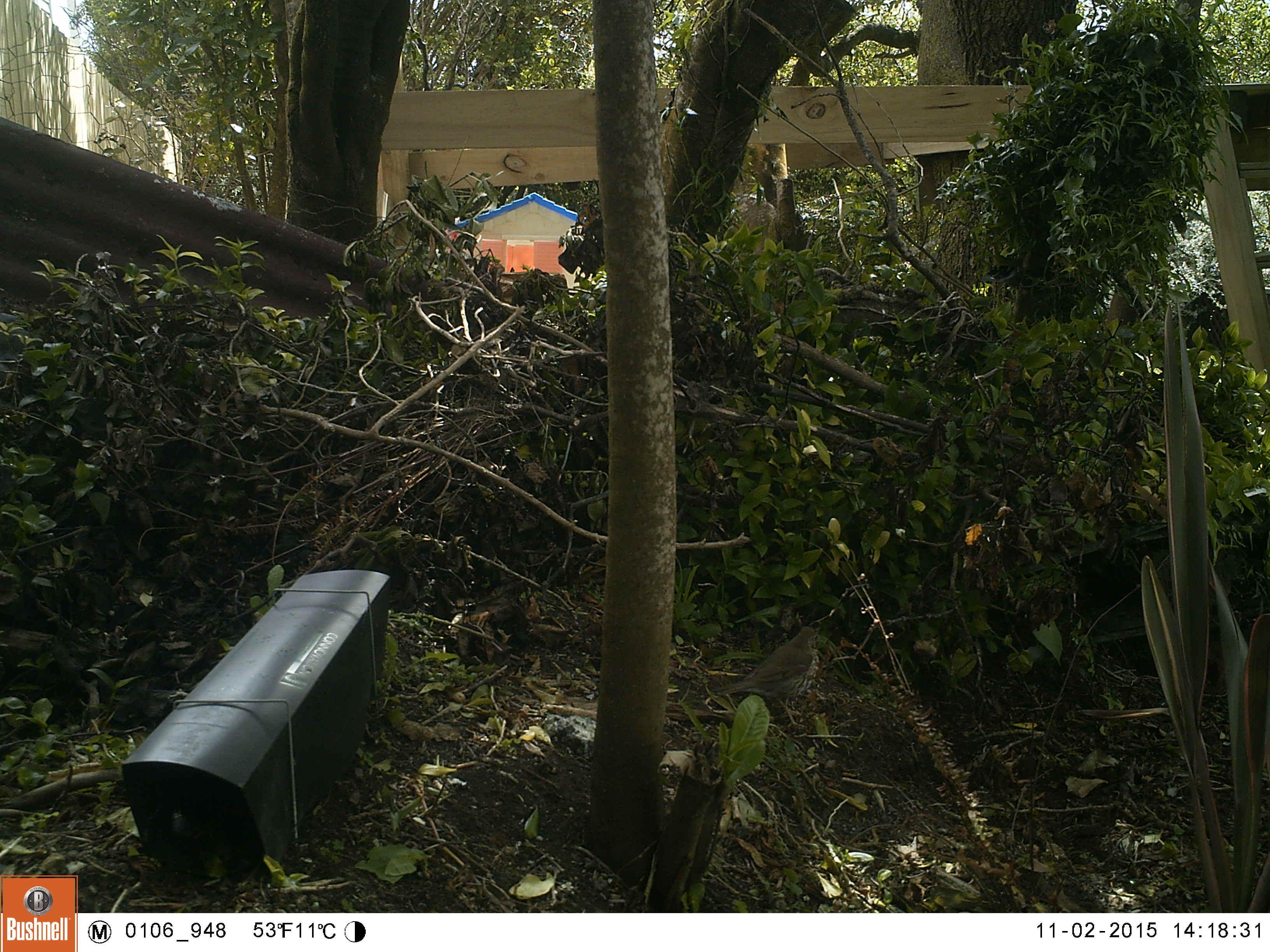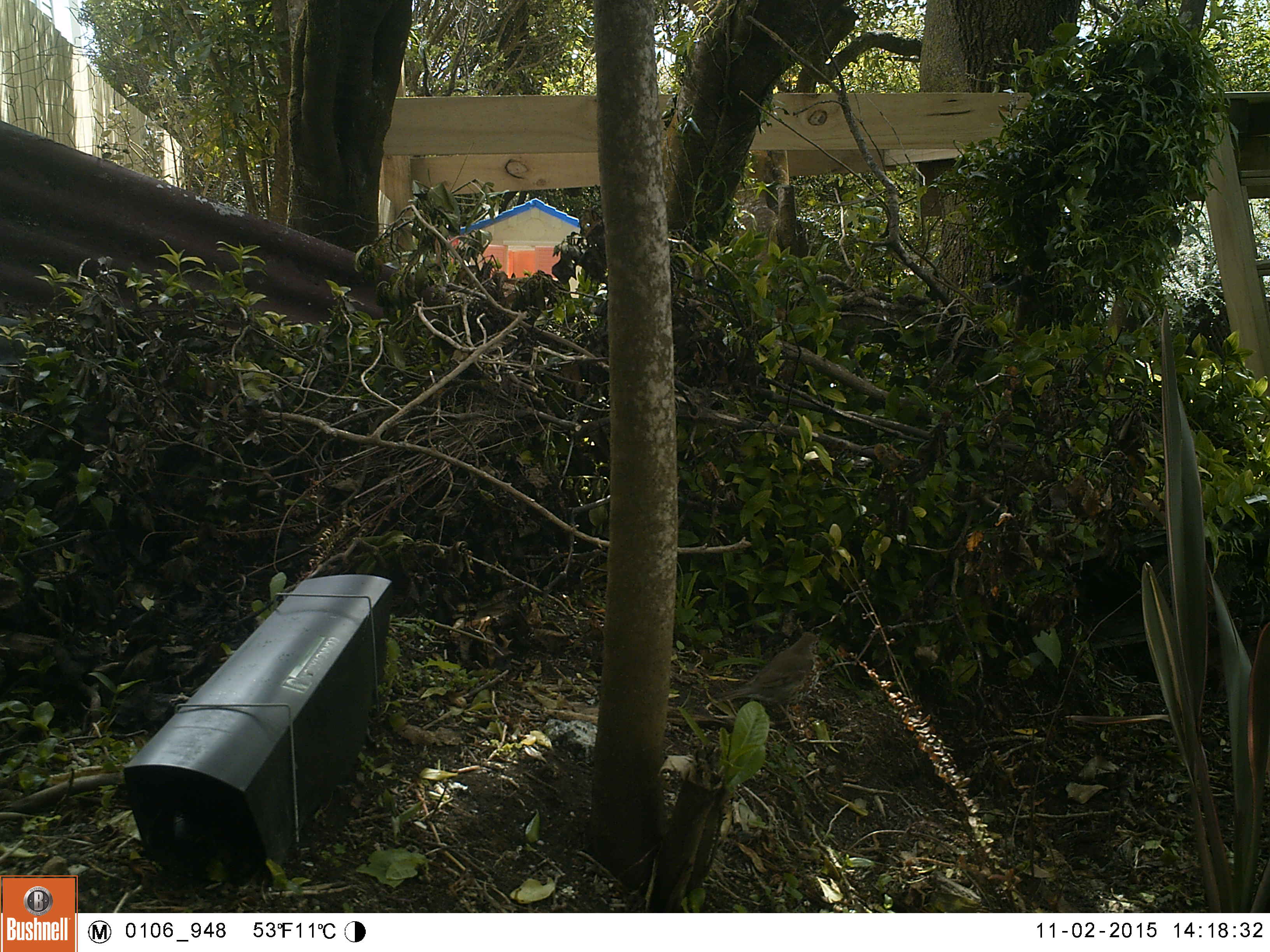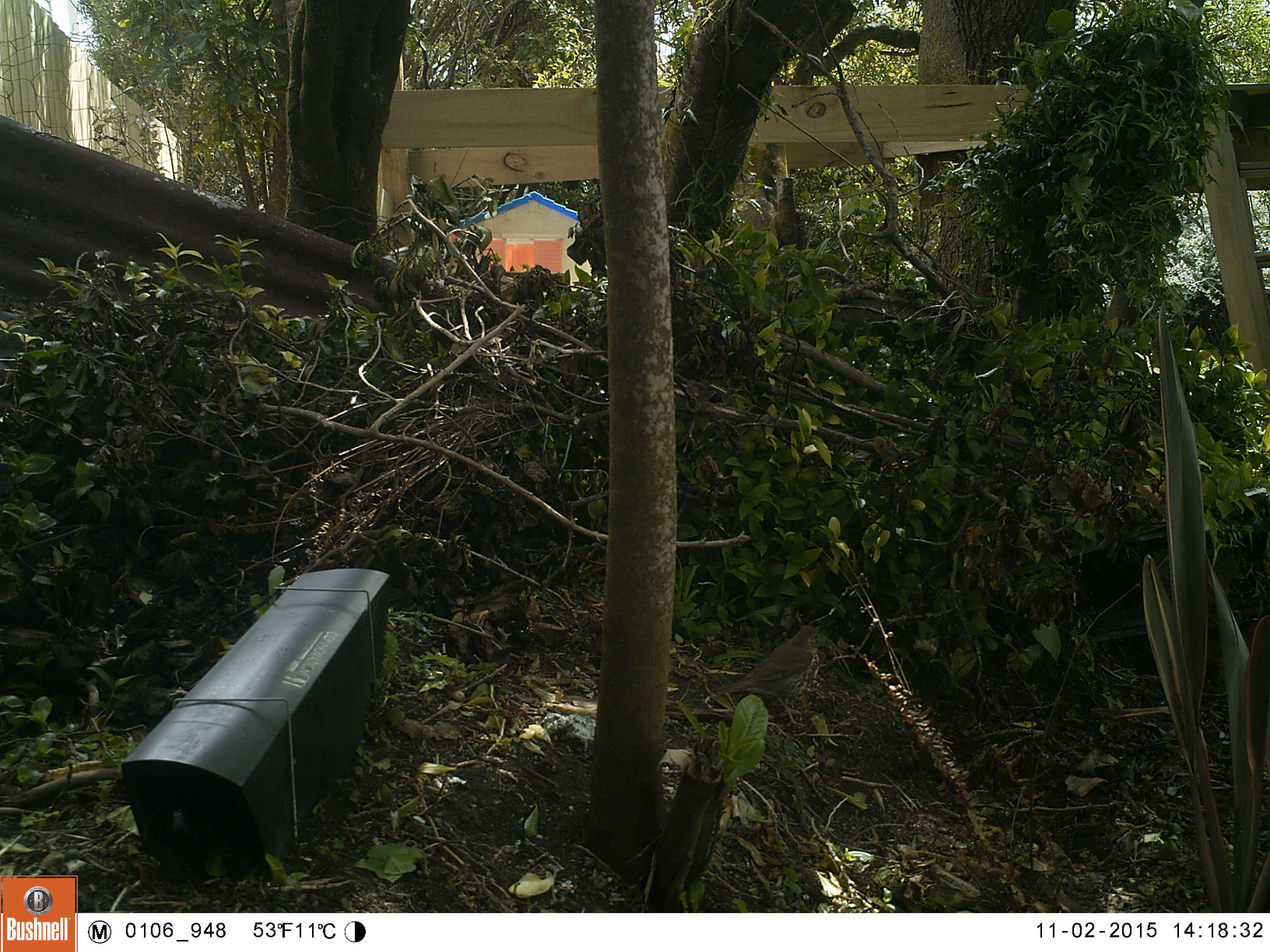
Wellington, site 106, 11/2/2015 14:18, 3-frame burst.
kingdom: Animalia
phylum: Chordata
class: Aves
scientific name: Aves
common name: bird